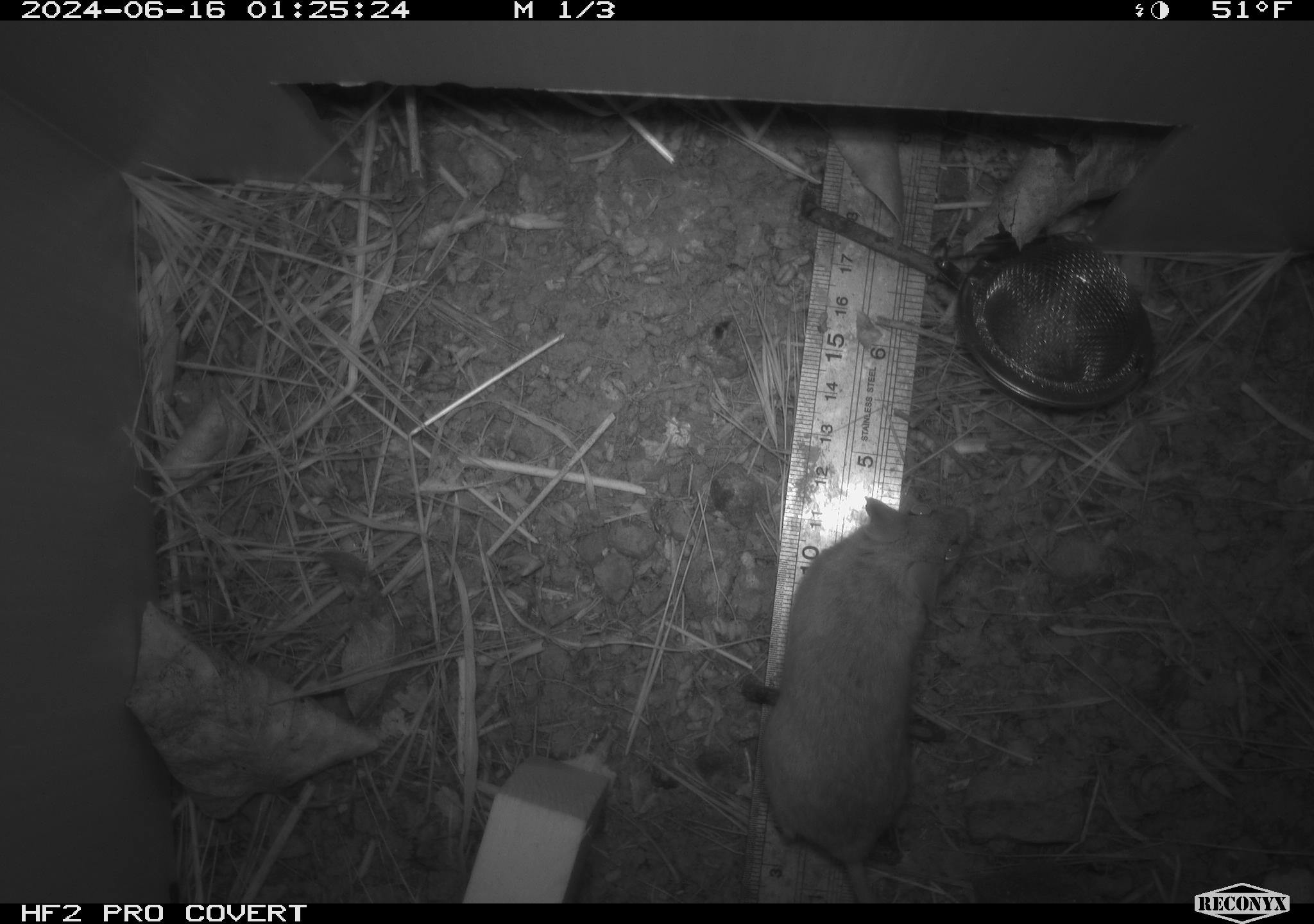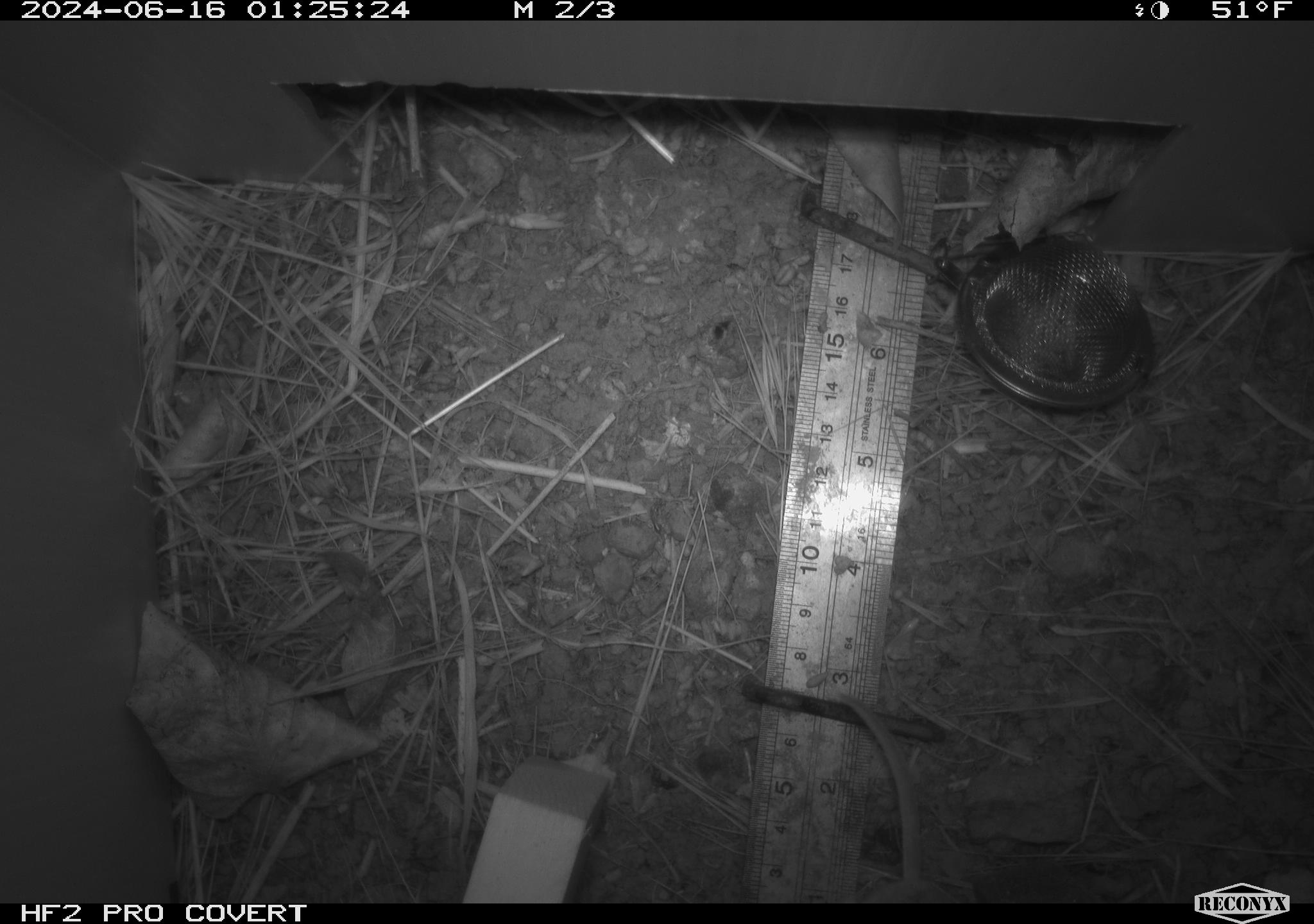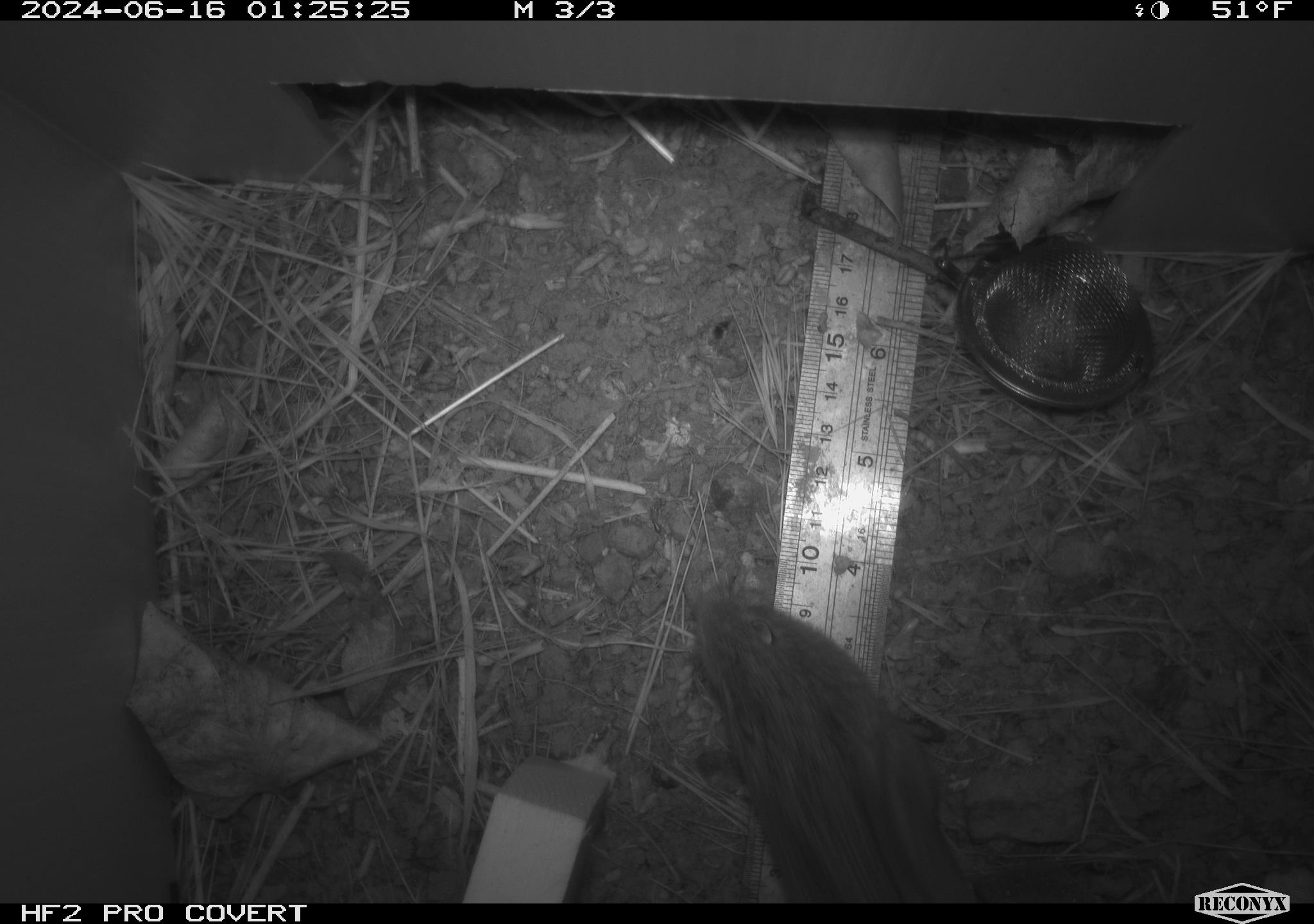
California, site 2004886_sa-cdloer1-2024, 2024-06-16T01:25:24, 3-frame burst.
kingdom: Animalia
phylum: Chordata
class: Mammalia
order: Rodentia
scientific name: Rodentia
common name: mouse species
Mouse species (Rodentia).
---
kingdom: Animalia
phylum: Chordata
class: Mammalia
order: Rodentia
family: Cricetidae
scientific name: Arvicolinae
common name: voles, lemmings, and muskrats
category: arvicolinae subfamily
Arvicolinae subfamily (voles, lemmings, and muskrats) (Arvicolinae).